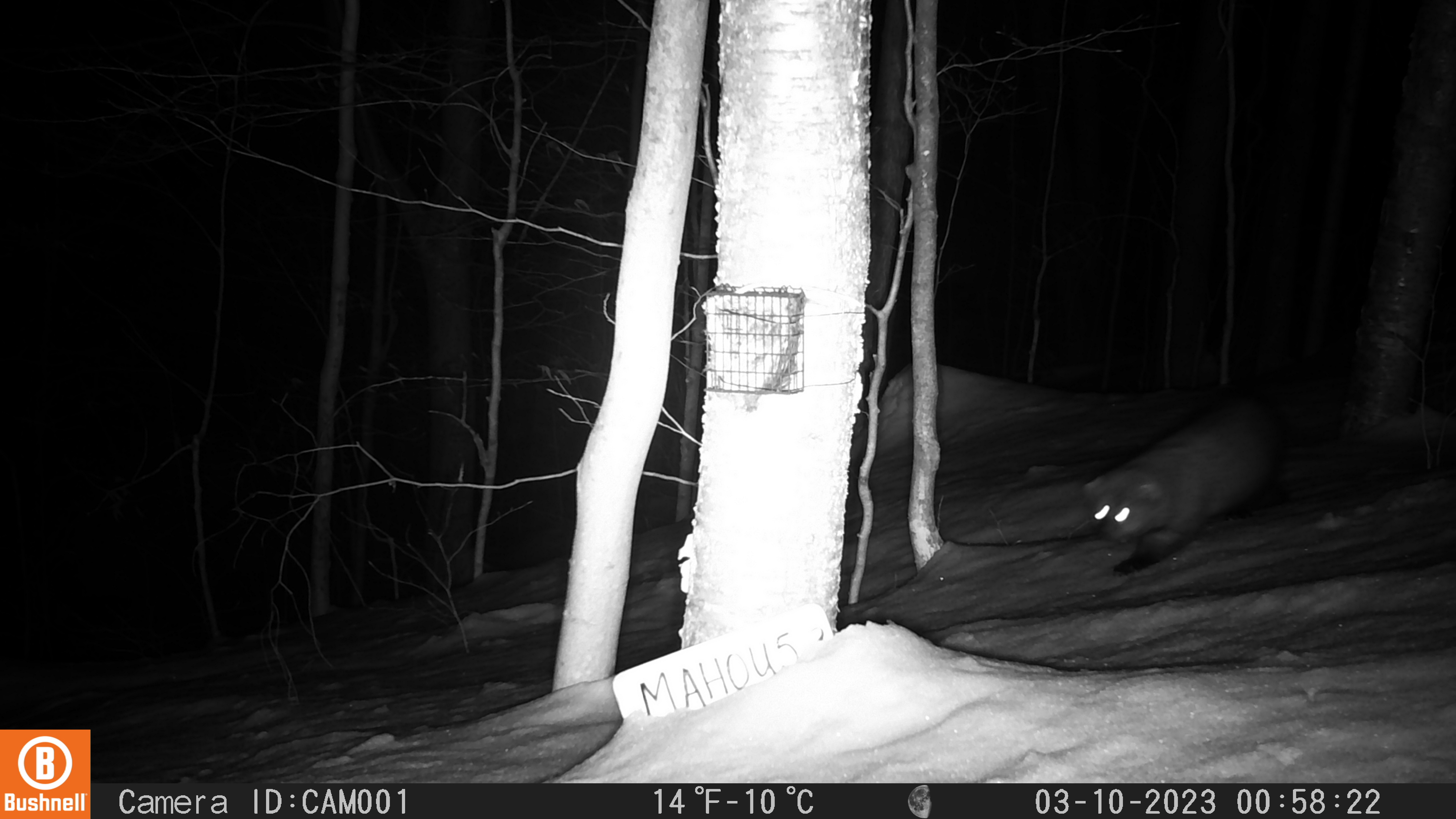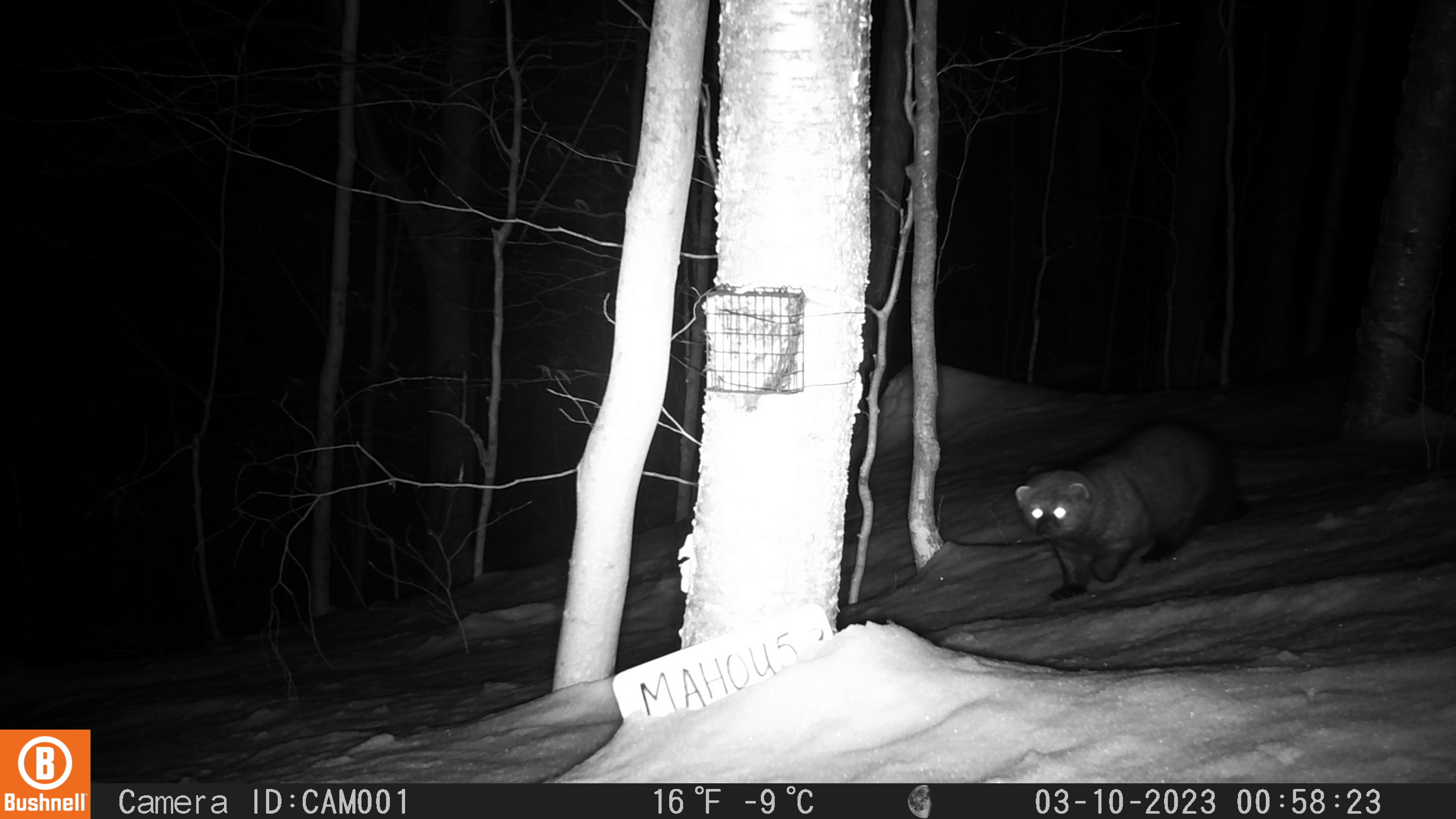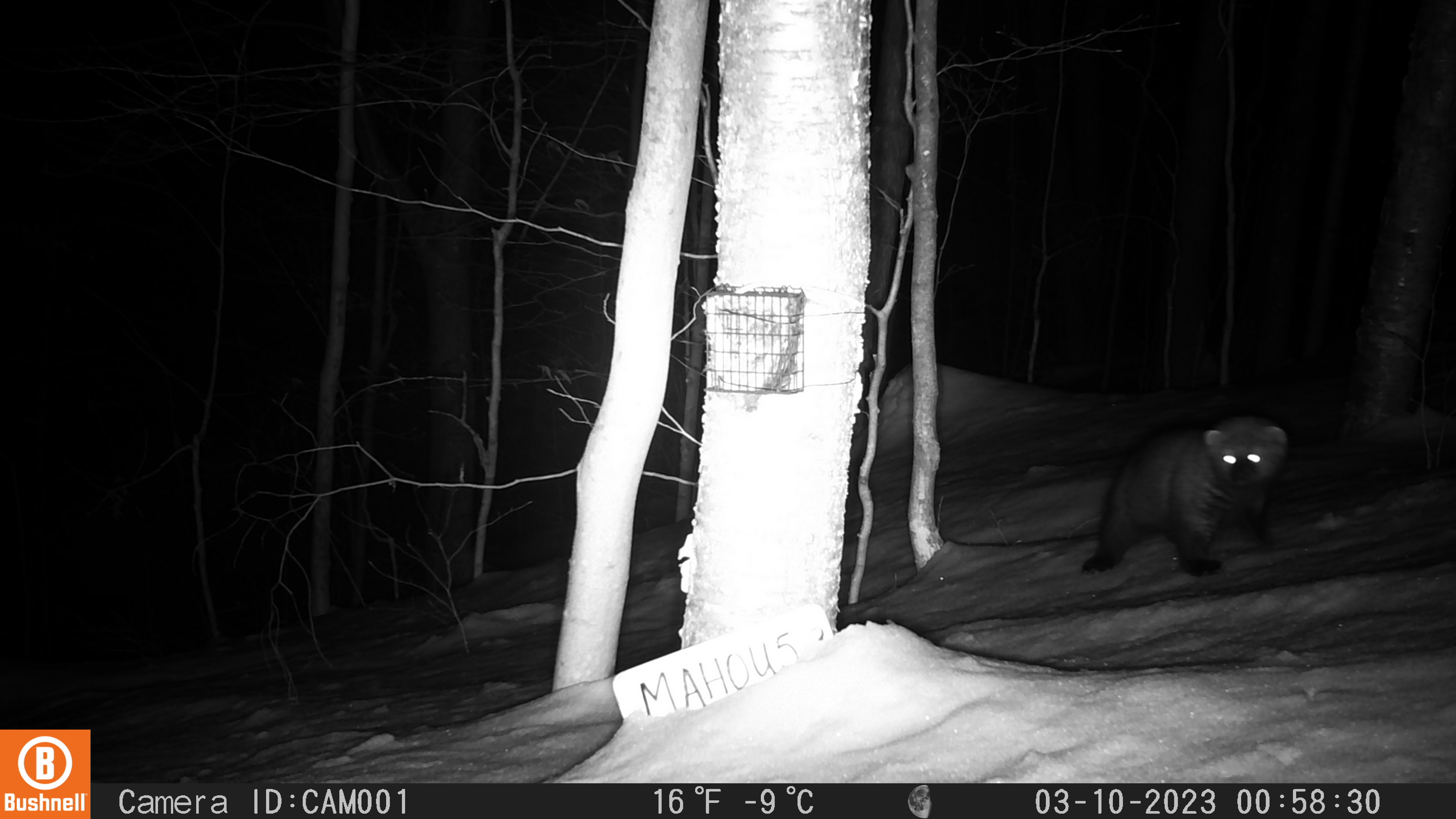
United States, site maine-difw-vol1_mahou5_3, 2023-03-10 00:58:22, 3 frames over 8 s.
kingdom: Animalia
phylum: Chordata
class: Mammalia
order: Carnivora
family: Mustelidae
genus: Pekania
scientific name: Pekania pennanti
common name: fisher